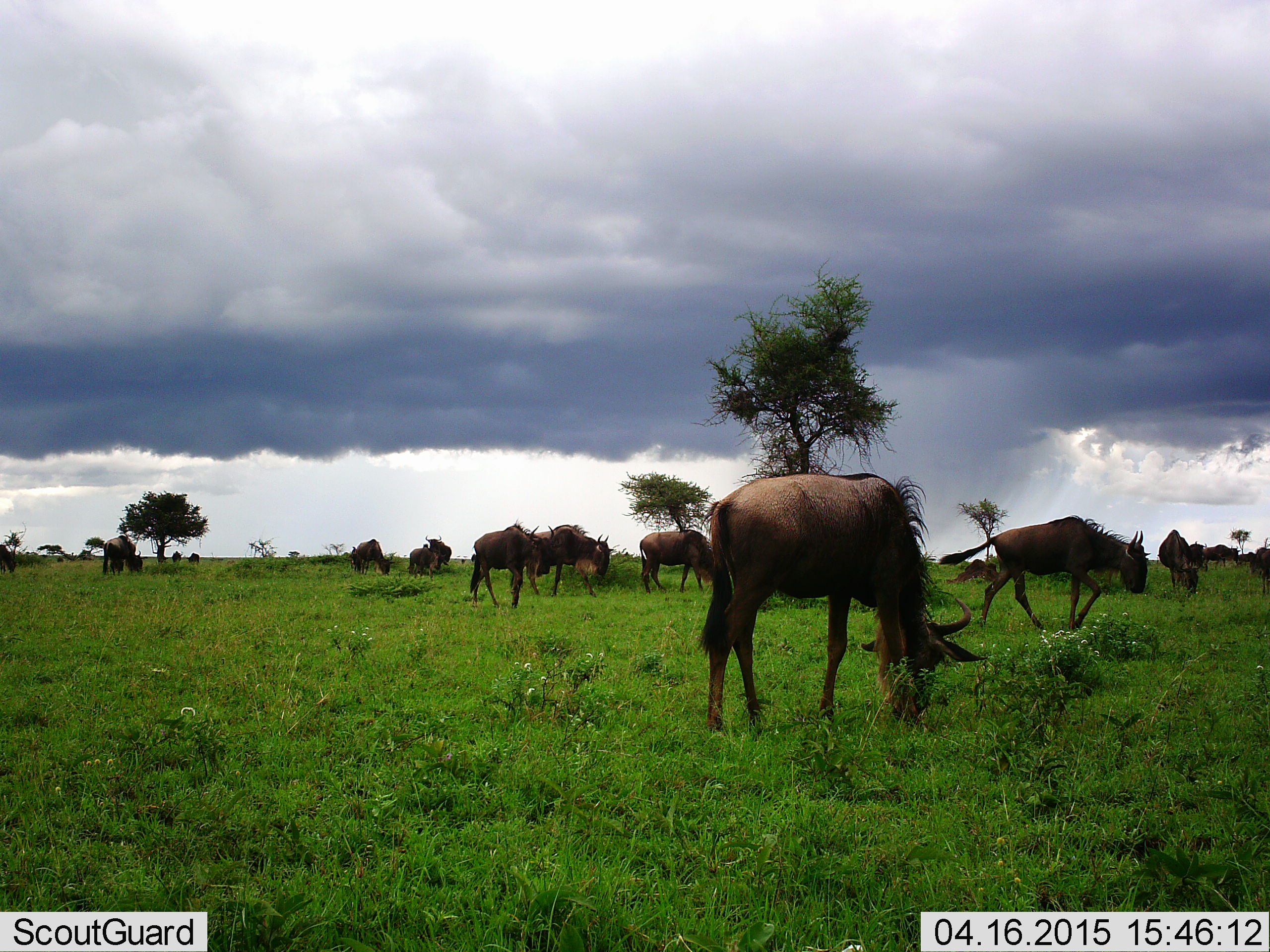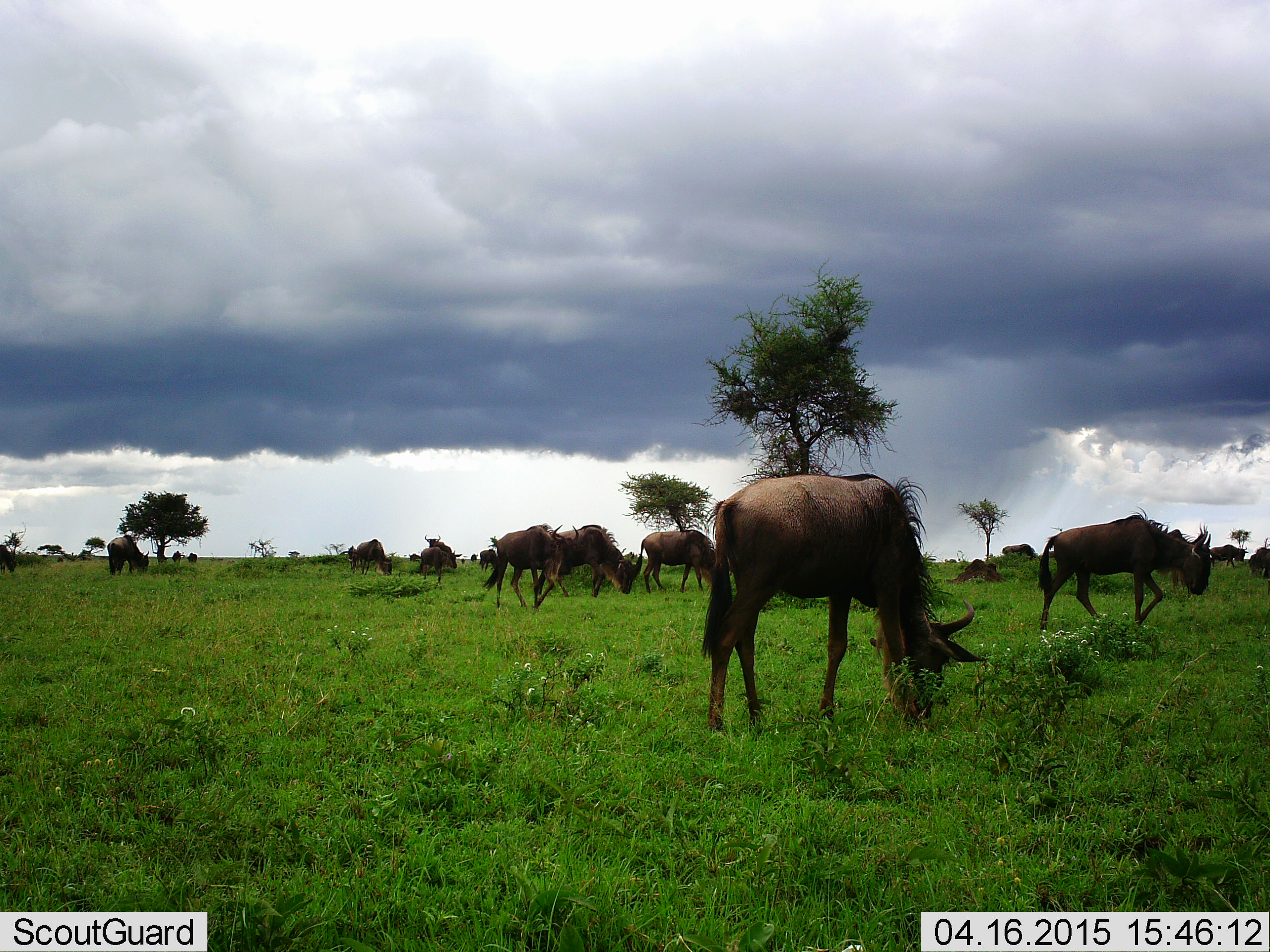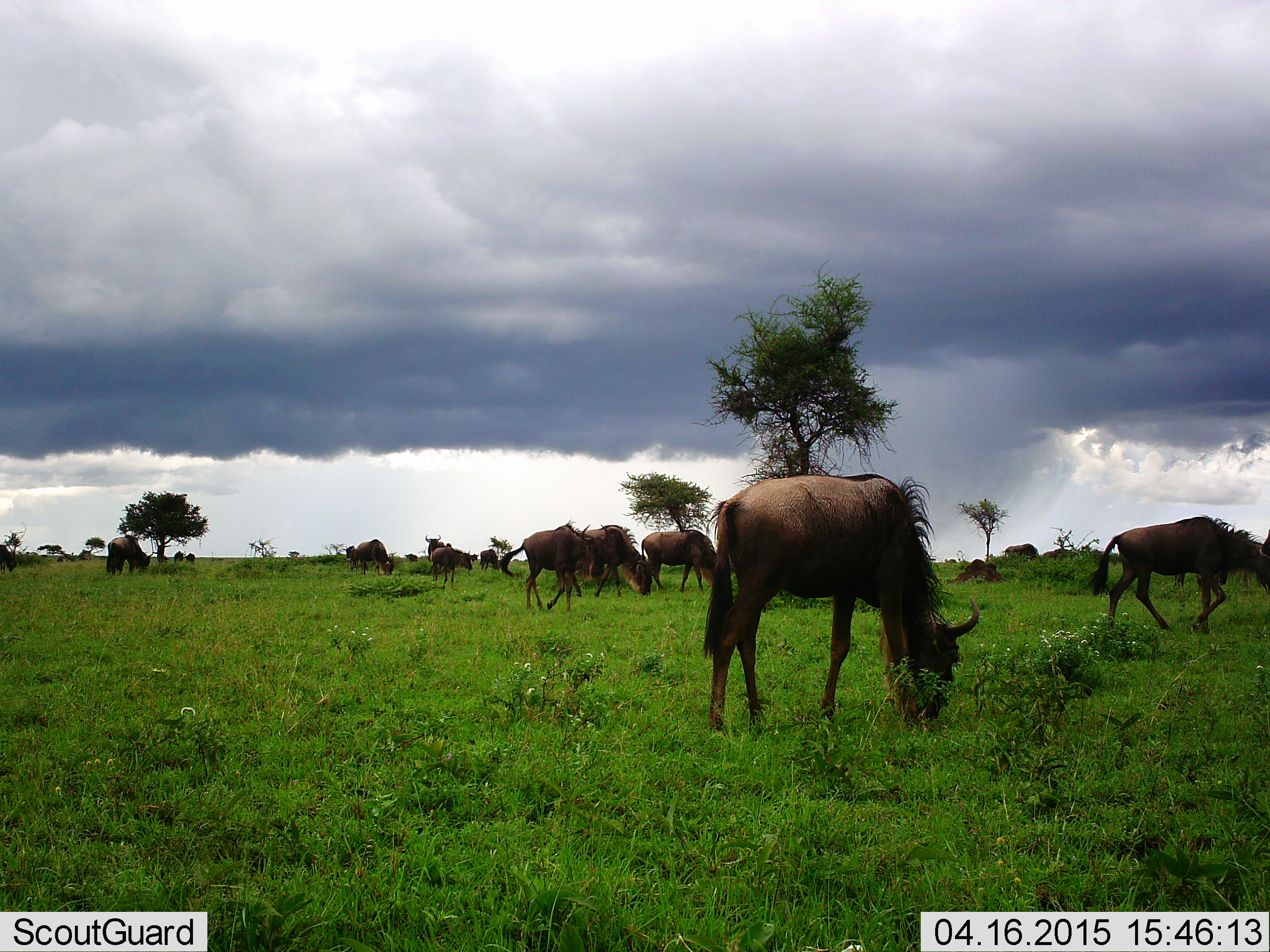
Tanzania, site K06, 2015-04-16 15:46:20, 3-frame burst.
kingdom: Animalia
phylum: Chordata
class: Mammalia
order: Artiodactyla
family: Bovidae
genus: Connochaetes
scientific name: Connochaetes taurinus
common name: blue wildebeest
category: wildebeest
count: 11-50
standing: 50%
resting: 0%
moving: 90%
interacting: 0%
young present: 0%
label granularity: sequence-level